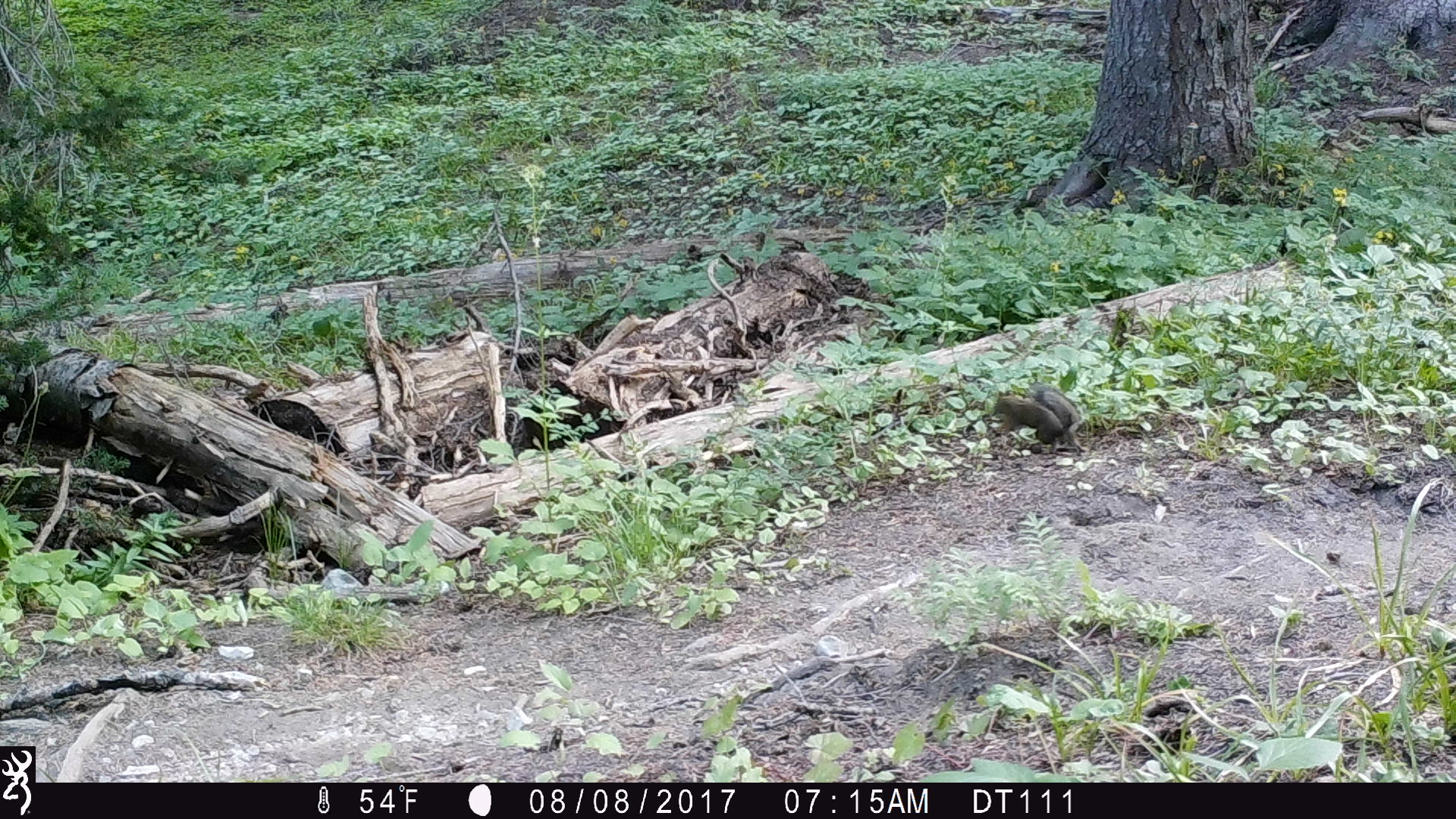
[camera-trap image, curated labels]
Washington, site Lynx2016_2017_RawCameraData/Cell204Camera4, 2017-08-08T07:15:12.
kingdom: Animalia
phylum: Chordata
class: Mammalia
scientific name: Mammalia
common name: small mammal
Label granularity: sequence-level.